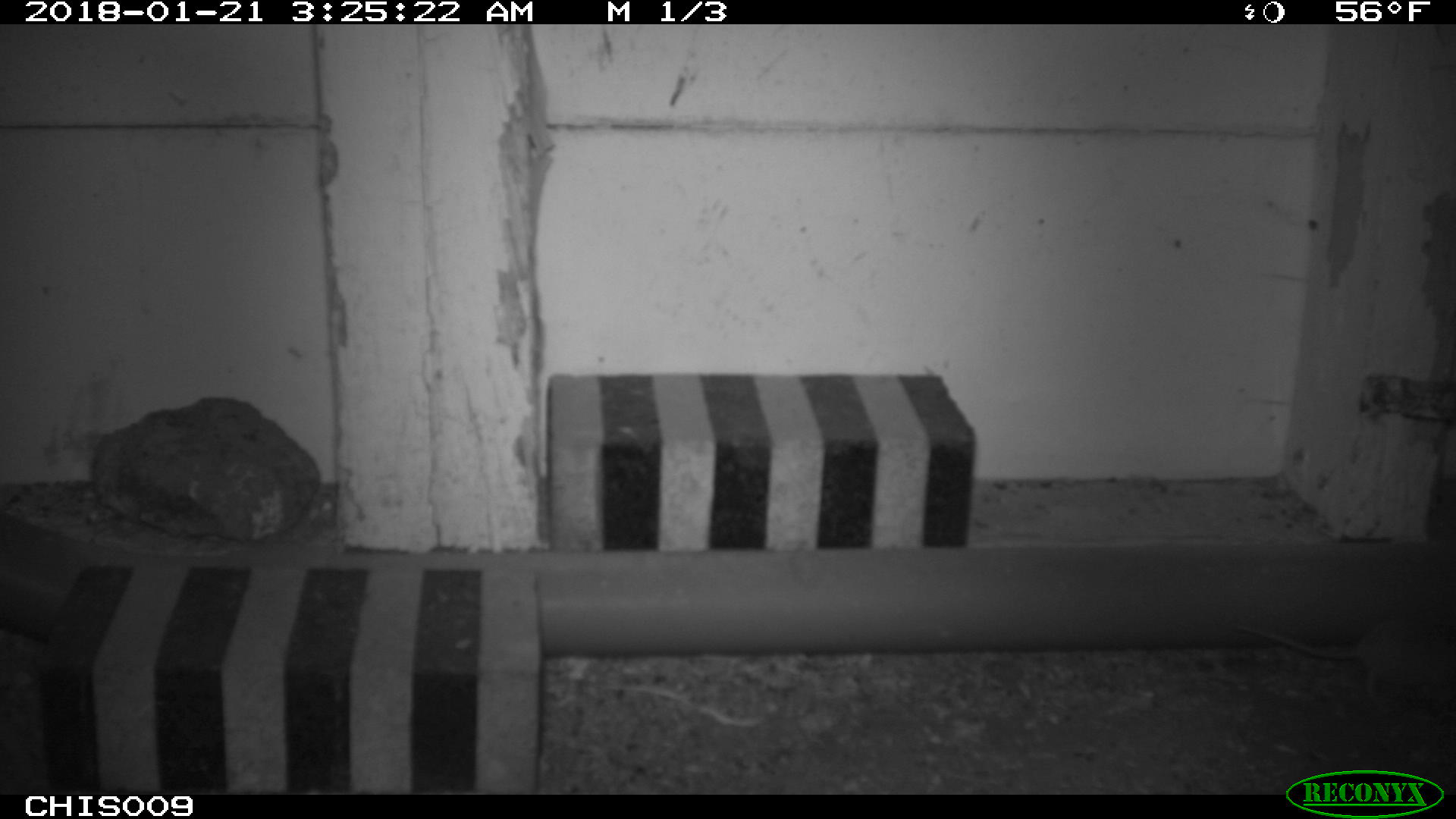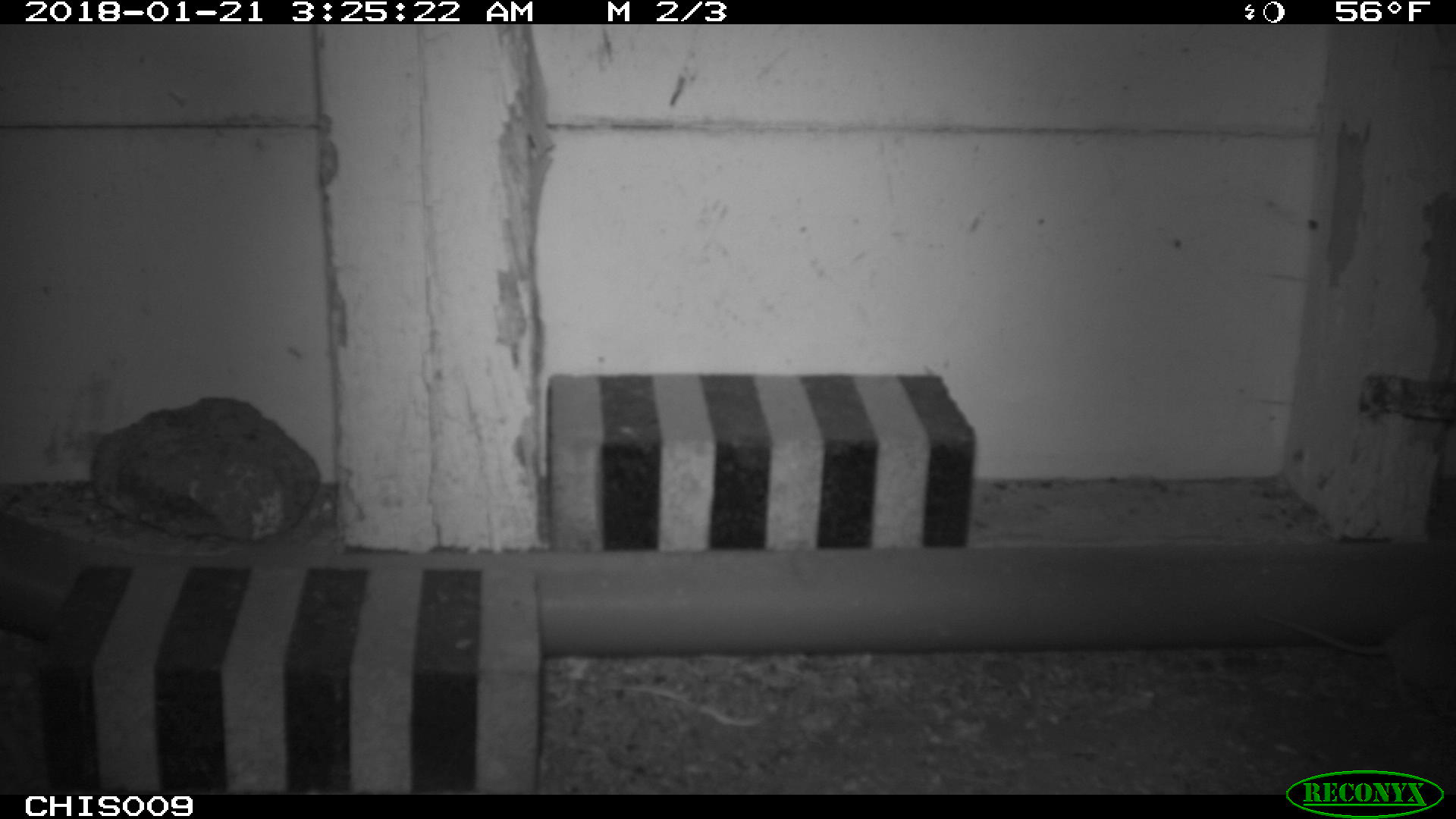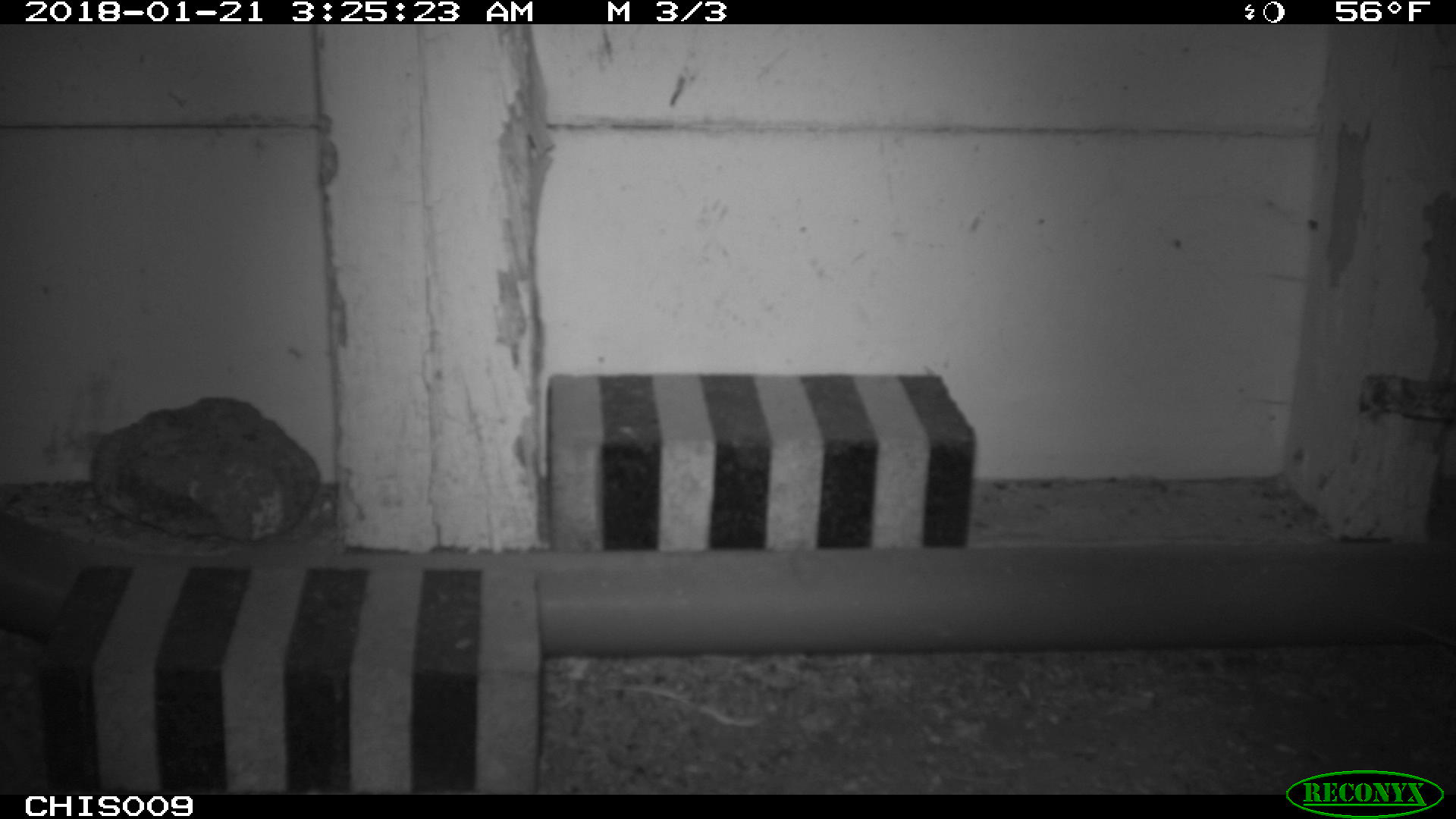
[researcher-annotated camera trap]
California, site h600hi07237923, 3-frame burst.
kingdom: Animalia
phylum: Chordata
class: Mammalia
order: Rodentia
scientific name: Rodentia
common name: rodent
Rodent (Rodentia).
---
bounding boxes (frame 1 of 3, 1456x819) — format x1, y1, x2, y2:
rodent: 1238, 613, 1455, 705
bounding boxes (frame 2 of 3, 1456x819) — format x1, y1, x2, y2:
rodent: 1257, 612, 1455, 717